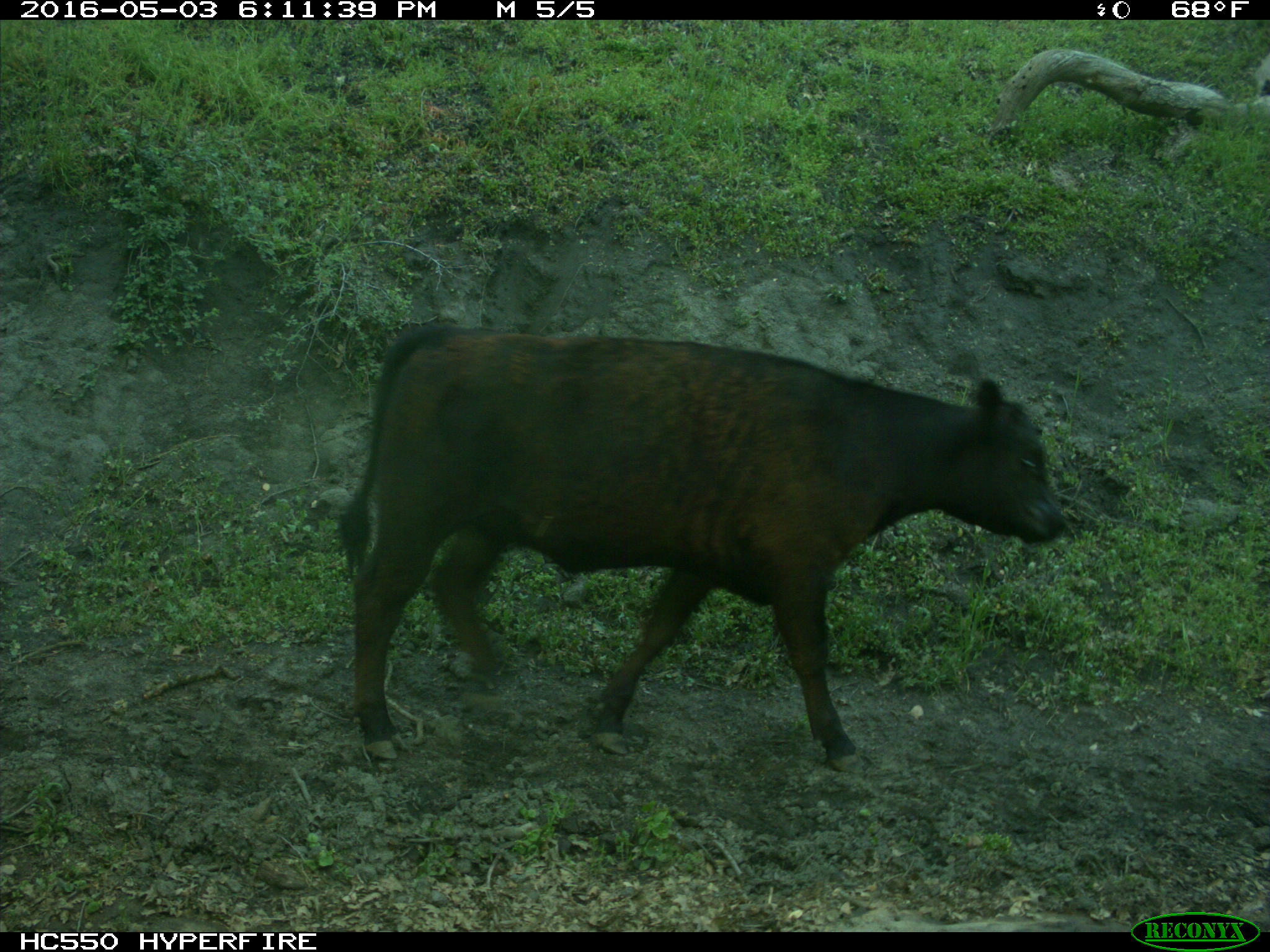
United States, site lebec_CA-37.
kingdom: Animalia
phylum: Chordata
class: Mammalia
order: Artiodactyla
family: Bovidae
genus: Bos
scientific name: Bos taurus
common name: domestic cow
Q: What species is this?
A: Bos taurus (domestic cow).